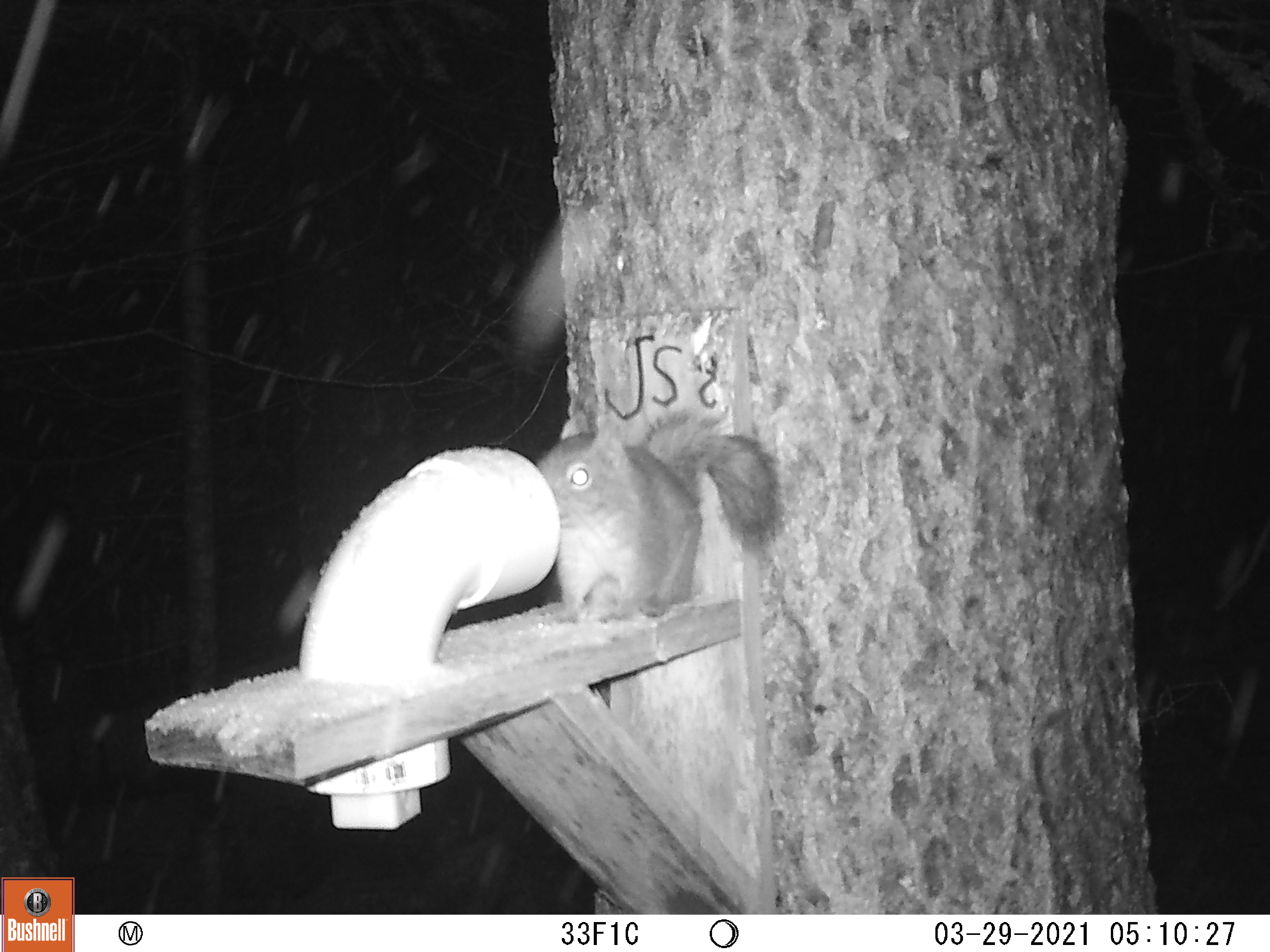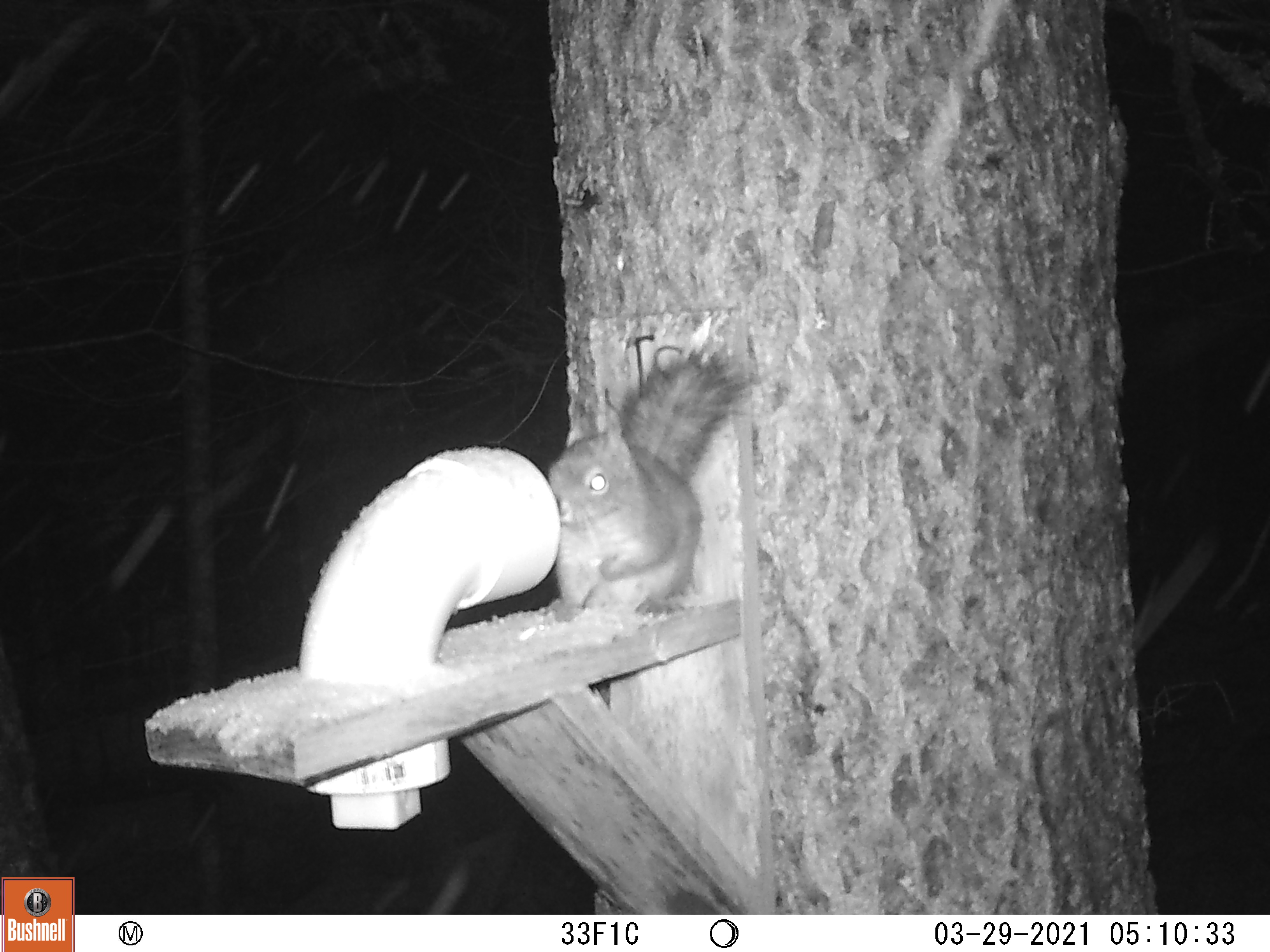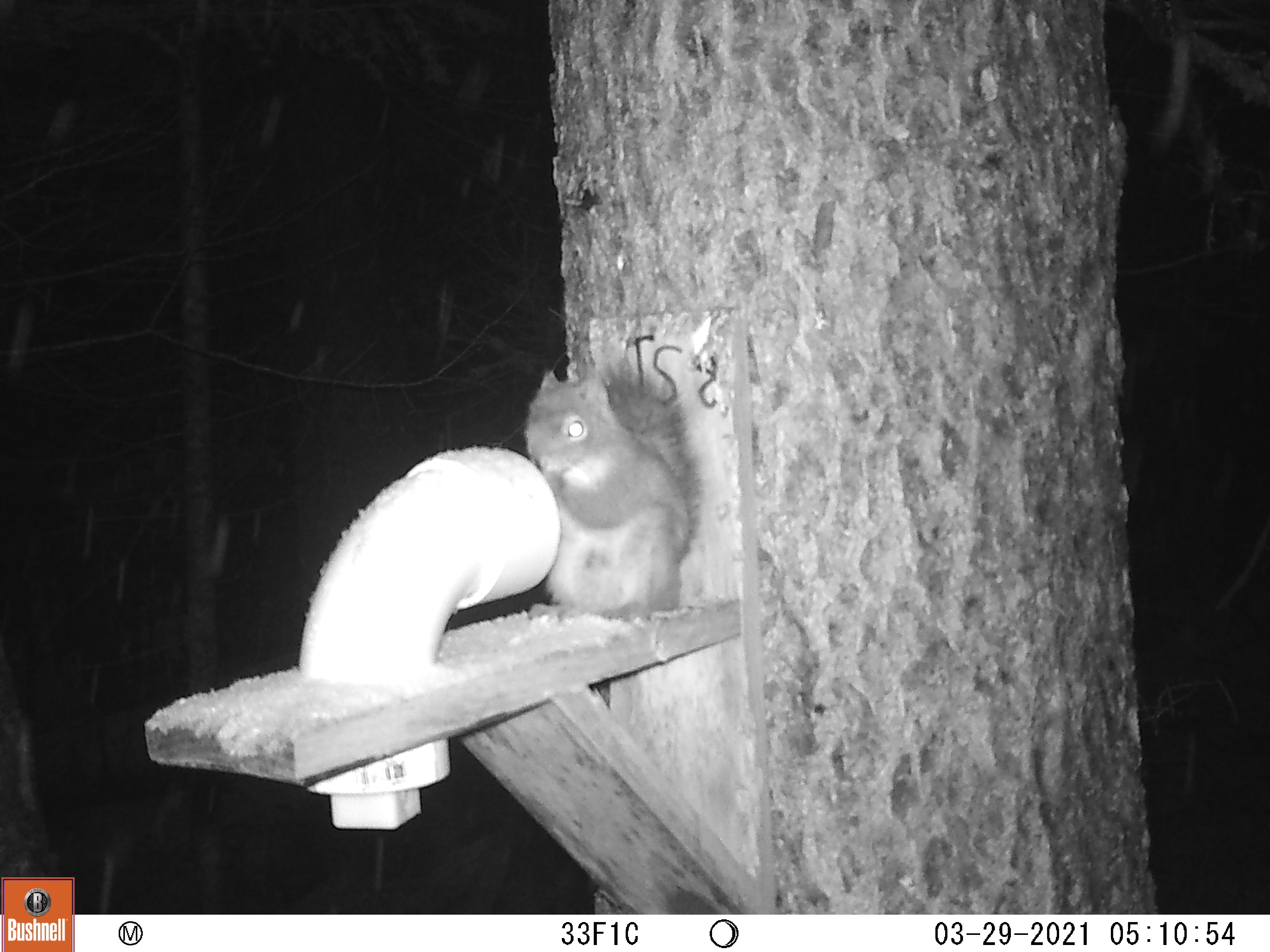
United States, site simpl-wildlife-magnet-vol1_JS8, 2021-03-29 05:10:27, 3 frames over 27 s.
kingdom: Animalia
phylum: Chordata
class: Mammalia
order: Rodentia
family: Sciuridae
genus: Tamiasciurus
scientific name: Tamiasciurus hudsonicus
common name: red squirrel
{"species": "red squirrel (Tamiasciurus hudsonicus)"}